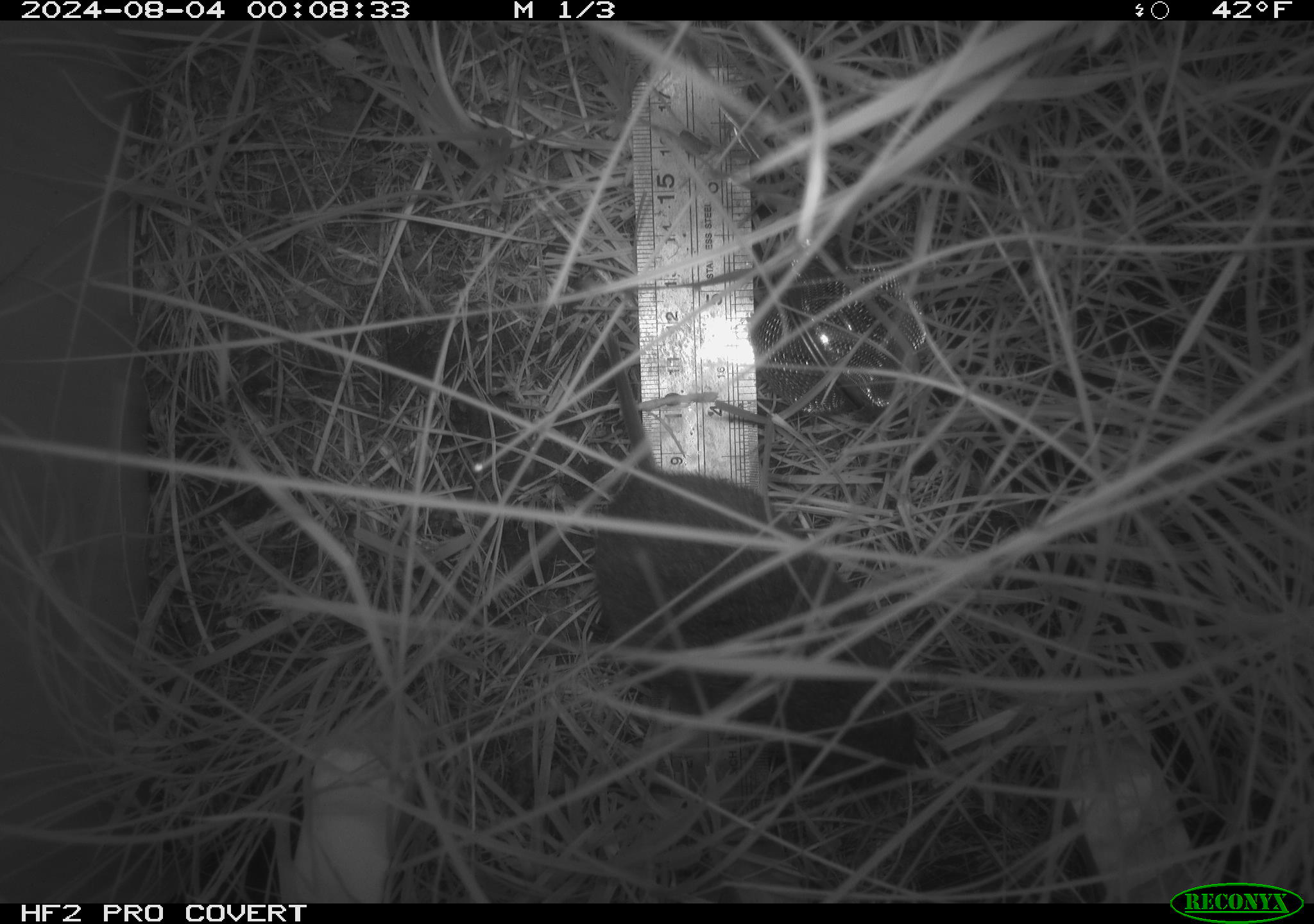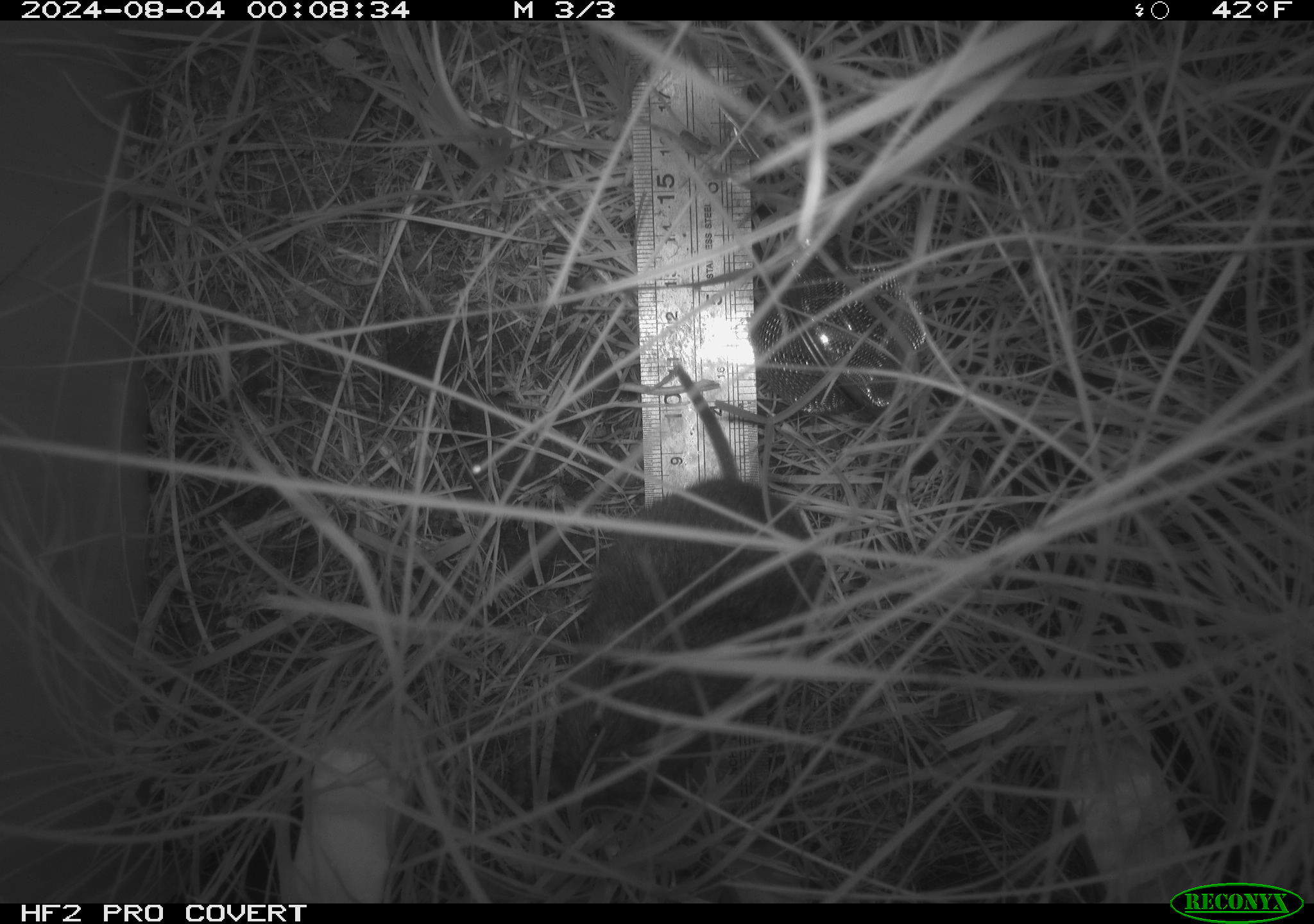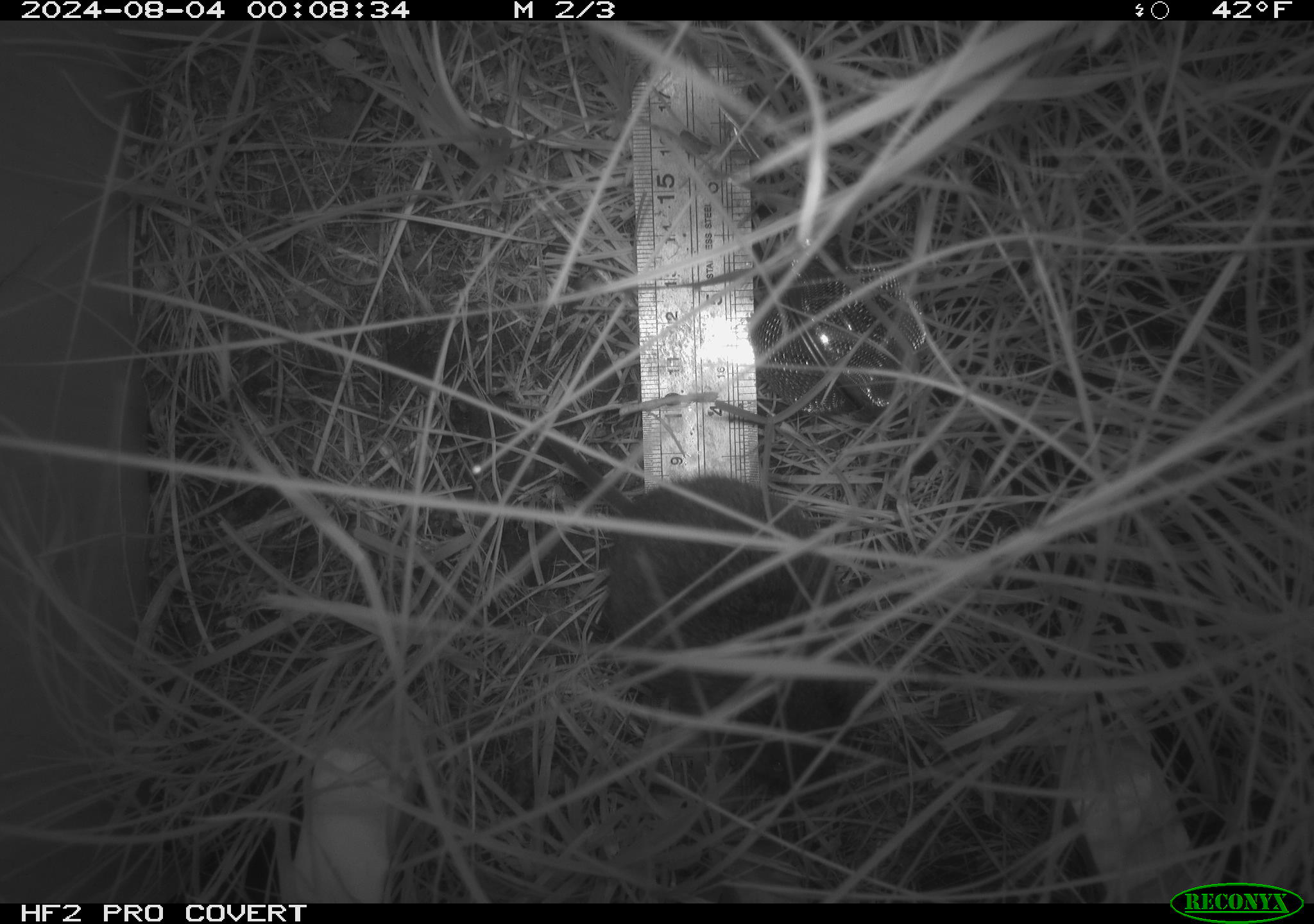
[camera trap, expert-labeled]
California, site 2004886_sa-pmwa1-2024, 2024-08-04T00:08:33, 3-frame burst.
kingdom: Animalia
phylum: Chordata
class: Mammalia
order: Rodentia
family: Cricetidae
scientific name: Arvicolinae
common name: voles, lemmings, and muskrats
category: arvicolinae subfamily